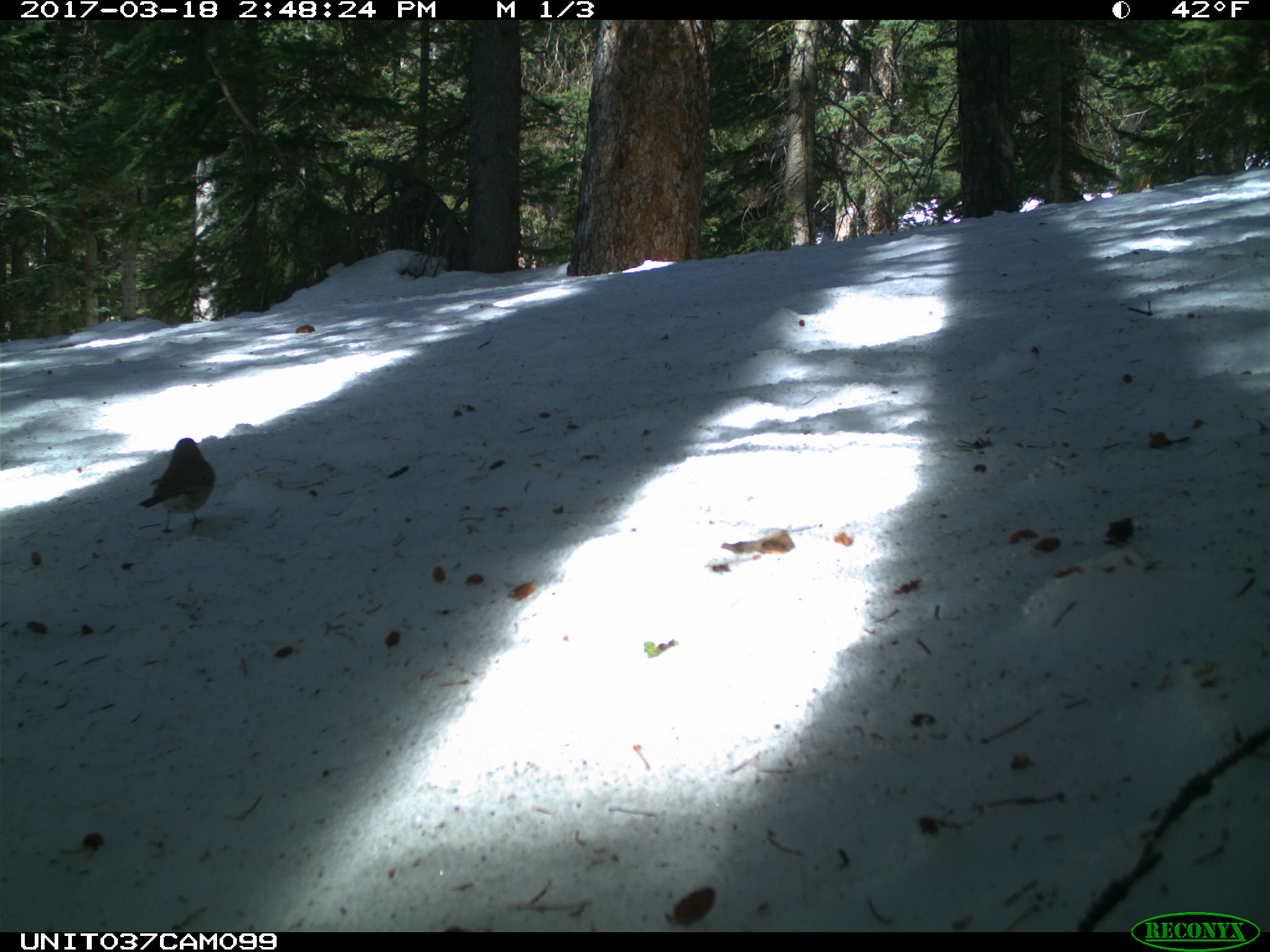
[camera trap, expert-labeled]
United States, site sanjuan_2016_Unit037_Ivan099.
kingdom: Animalia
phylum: Chordata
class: Aves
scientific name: Aves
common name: birds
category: unidentified bird